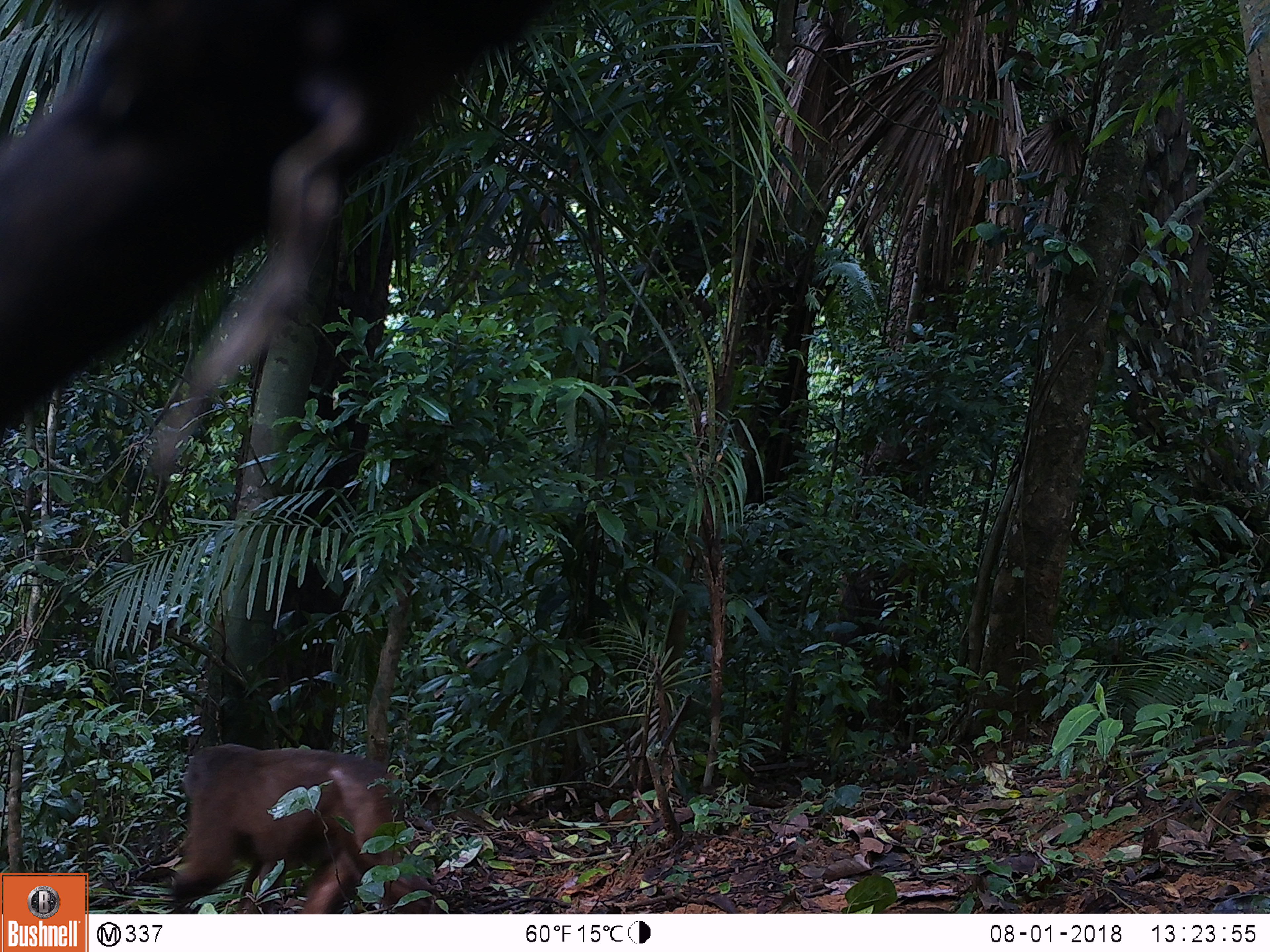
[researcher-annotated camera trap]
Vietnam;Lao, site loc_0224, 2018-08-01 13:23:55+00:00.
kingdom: Animalia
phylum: Chordata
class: Mammalia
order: Primates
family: Cercopithecidae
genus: Macaca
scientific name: Macaca arctoides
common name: stump-tailed macaque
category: stump tailed macaque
Stump tailed macaque (stump-tailed macaque) (Macaca arctoides). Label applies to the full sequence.